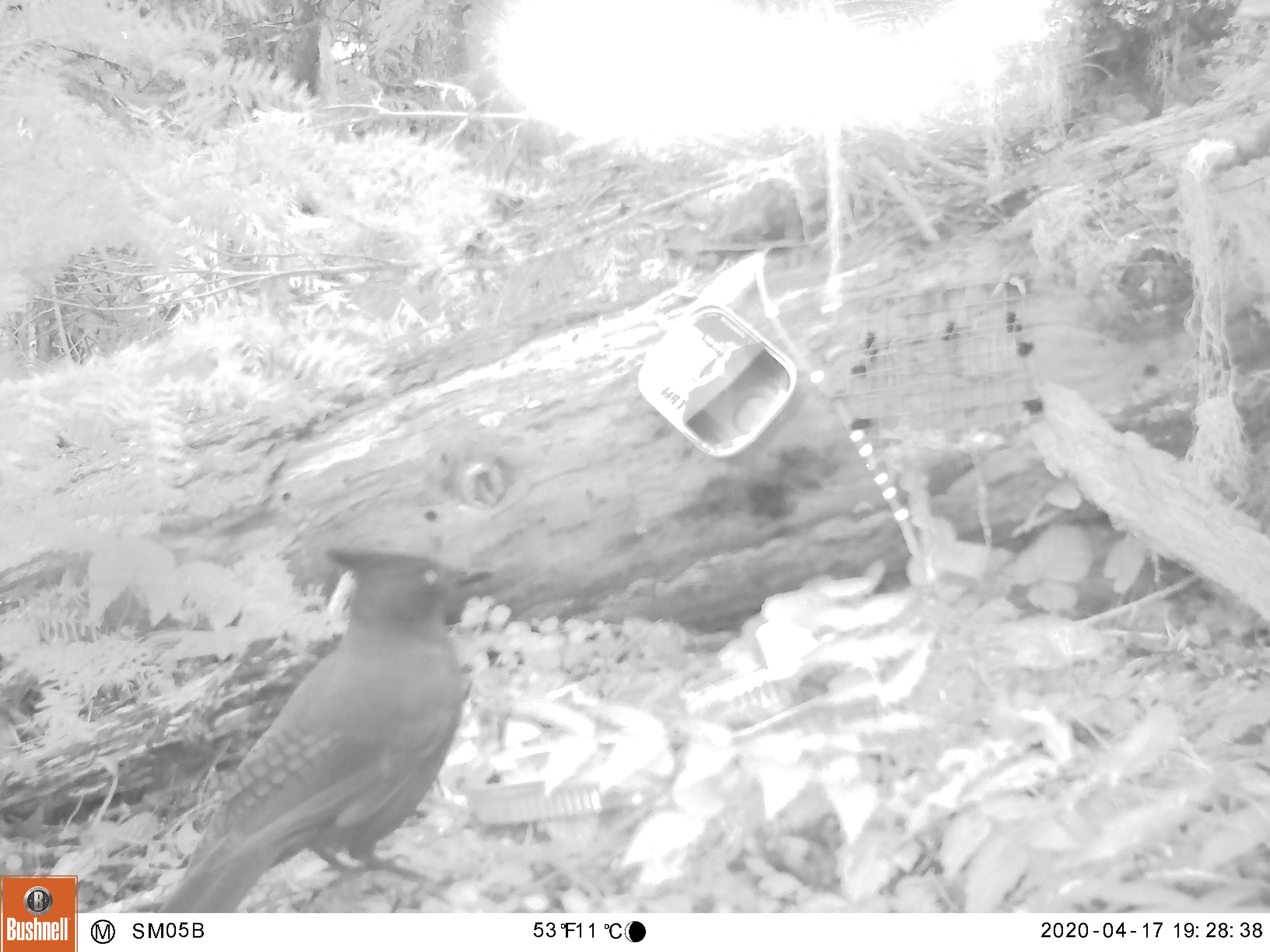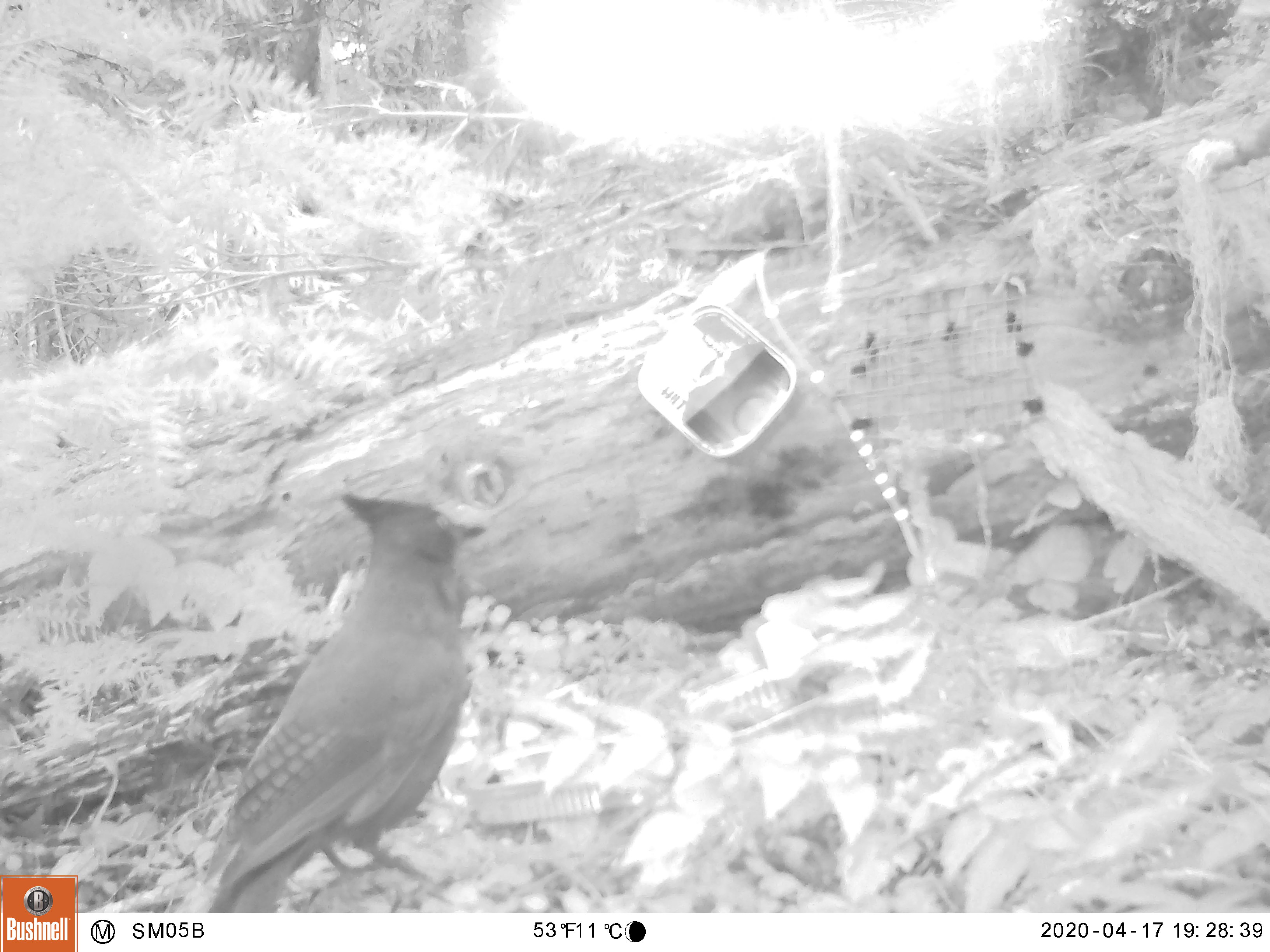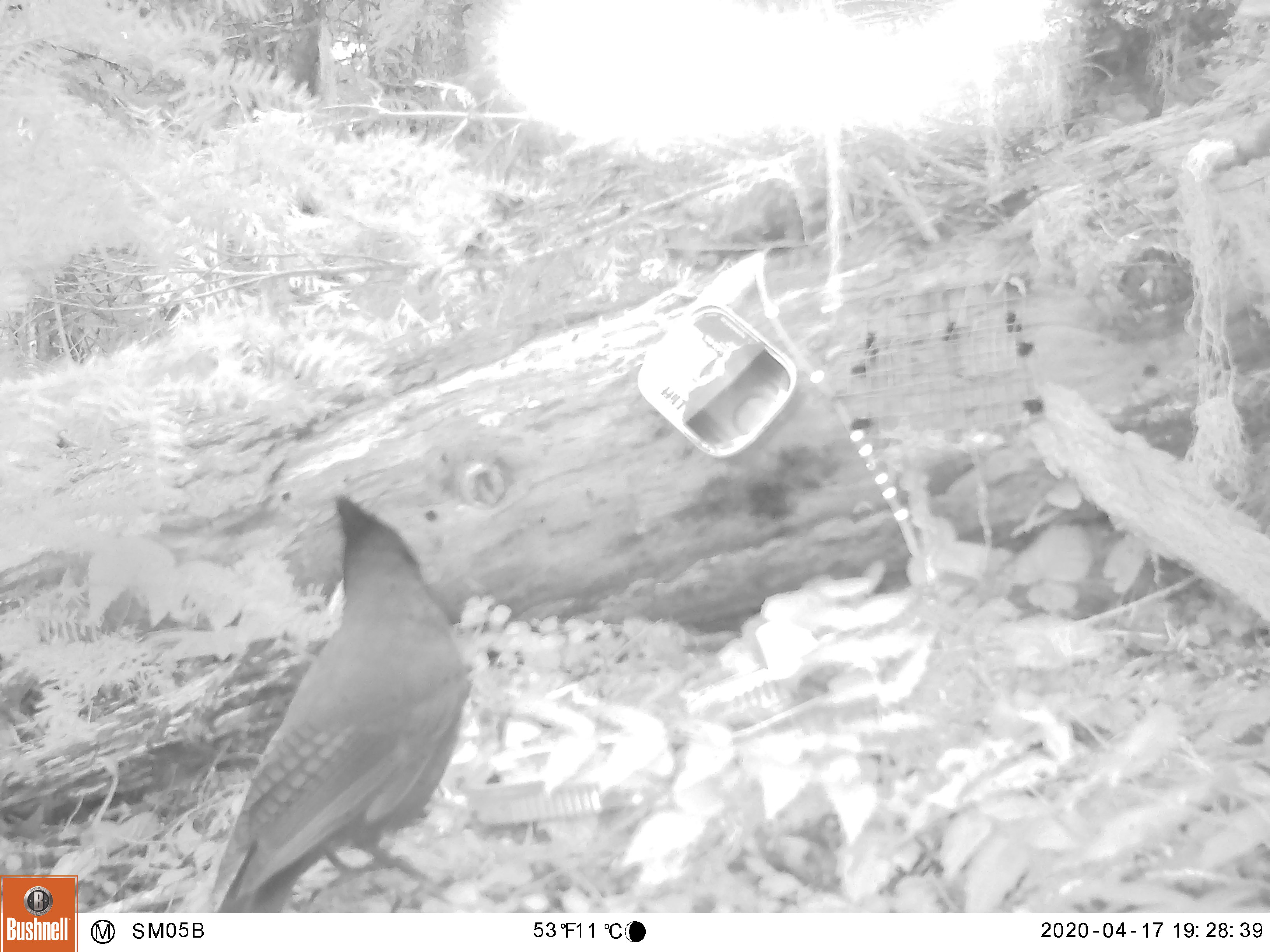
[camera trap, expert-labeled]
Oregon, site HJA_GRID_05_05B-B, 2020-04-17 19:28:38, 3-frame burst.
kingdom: Animalia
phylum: Chordata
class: Aves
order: Passeriformes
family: Corvidae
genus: Cyanocitta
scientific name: Cyanocitta stelleri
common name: steller's jay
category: stellers jay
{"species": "stellers jay (steller's jay) (Cyanocitta stelleri)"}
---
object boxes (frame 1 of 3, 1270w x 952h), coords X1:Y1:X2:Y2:
stellers jay: 156:536:500:910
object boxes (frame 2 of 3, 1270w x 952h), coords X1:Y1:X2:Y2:
stellers jay: 185:471:508:909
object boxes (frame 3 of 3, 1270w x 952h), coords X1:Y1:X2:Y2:
stellers jay: 189:484:484:912